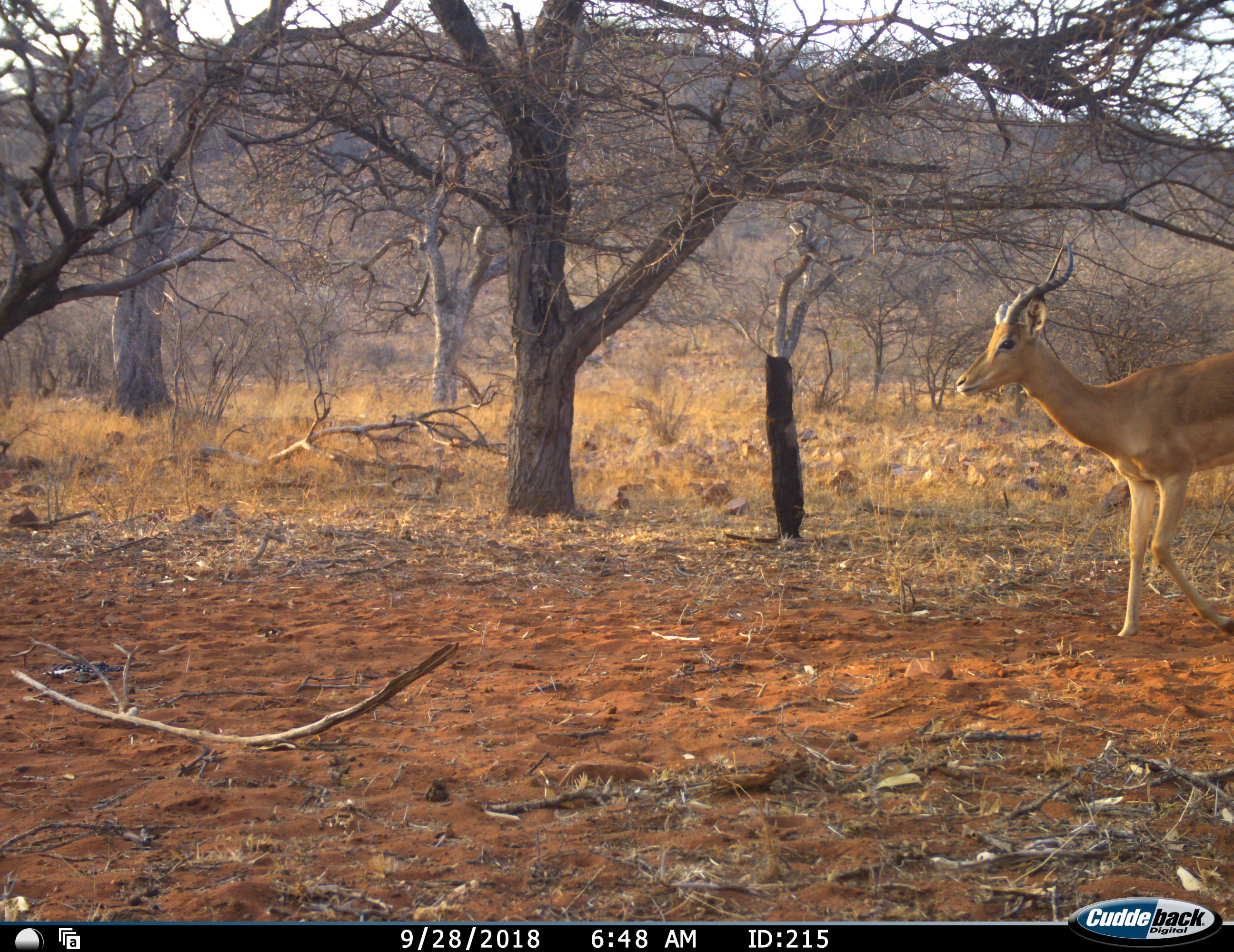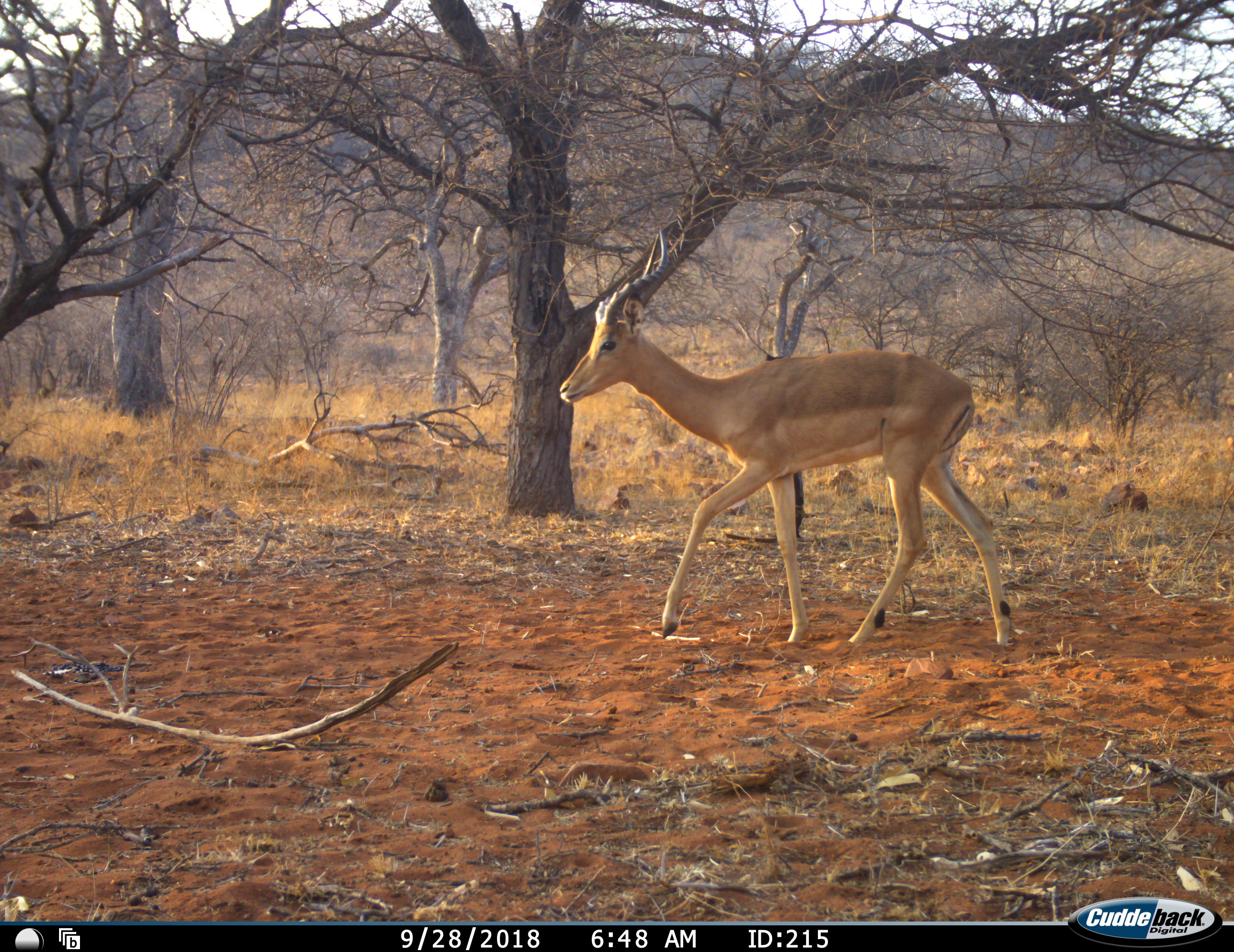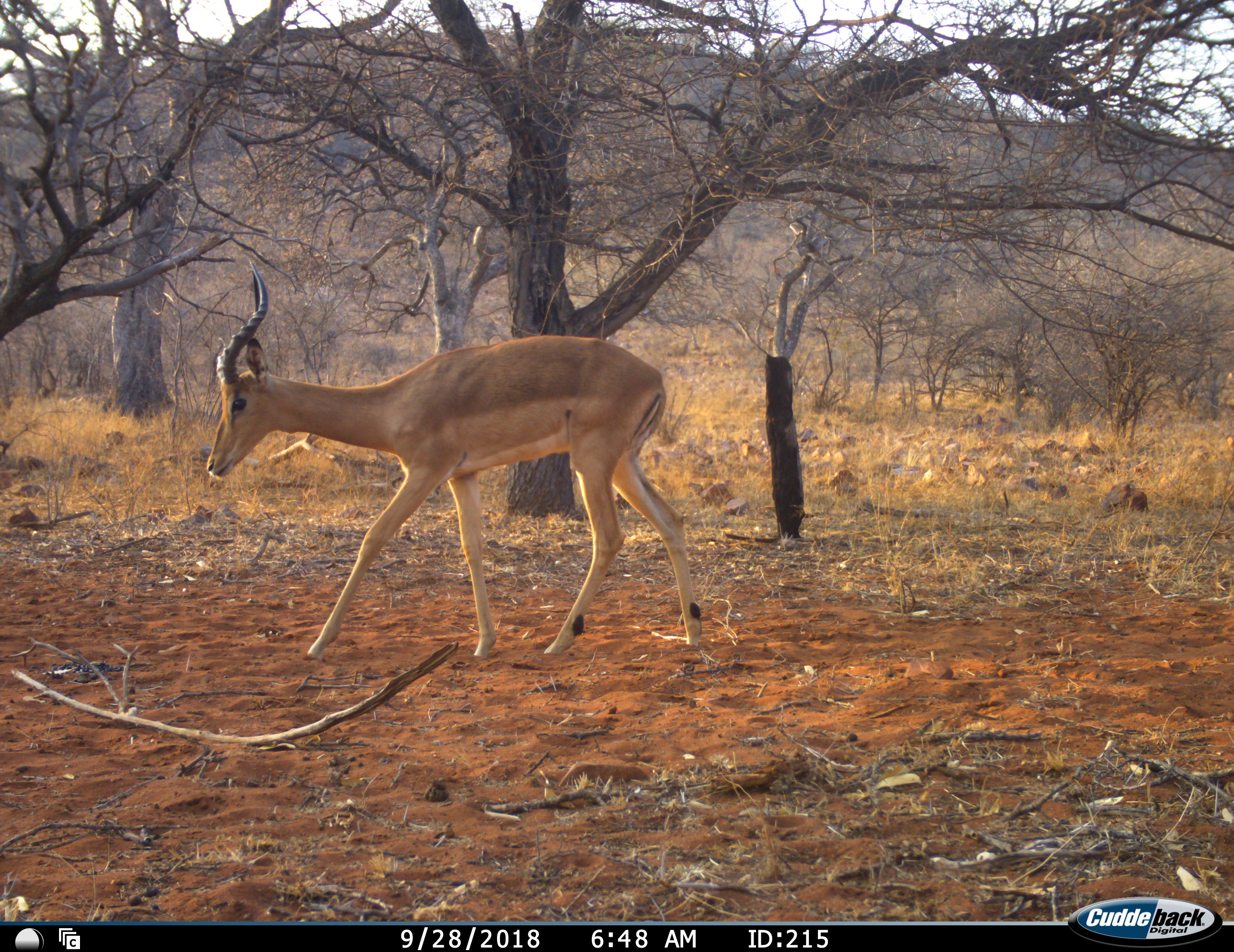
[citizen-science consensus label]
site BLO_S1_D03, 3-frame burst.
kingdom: Animalia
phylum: Chordata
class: Mammalia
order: Artiodactyla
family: Bovidae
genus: Aepyceros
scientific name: Aepyceros melampus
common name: impala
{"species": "impala (Aepyceros melampus)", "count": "1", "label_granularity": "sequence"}